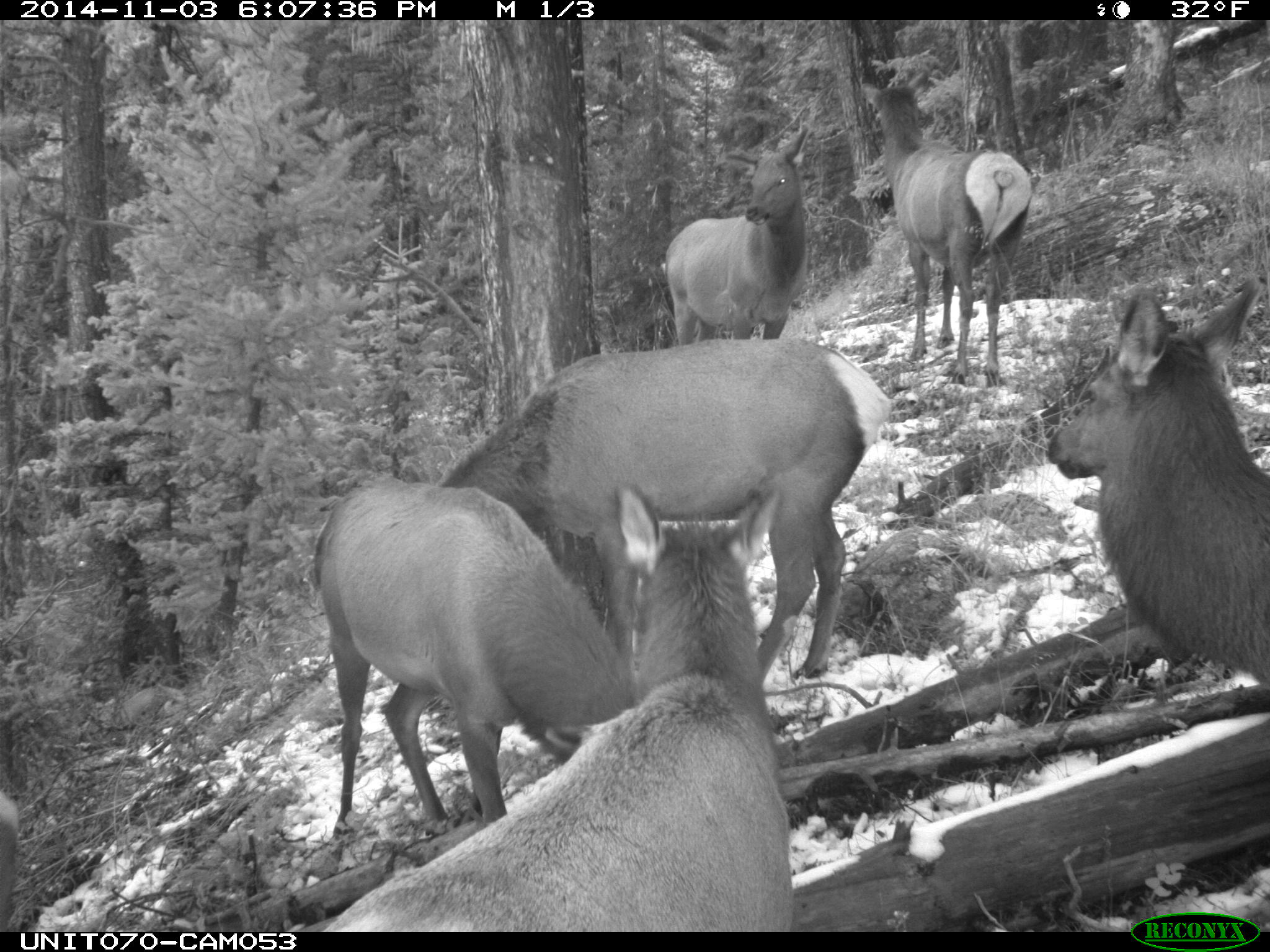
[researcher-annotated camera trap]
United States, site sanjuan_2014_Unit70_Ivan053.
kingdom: Animalia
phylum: Chordata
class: Mammalia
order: Artiodactyla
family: Cervidae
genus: Cervus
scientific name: Cervus elaphus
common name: red deer